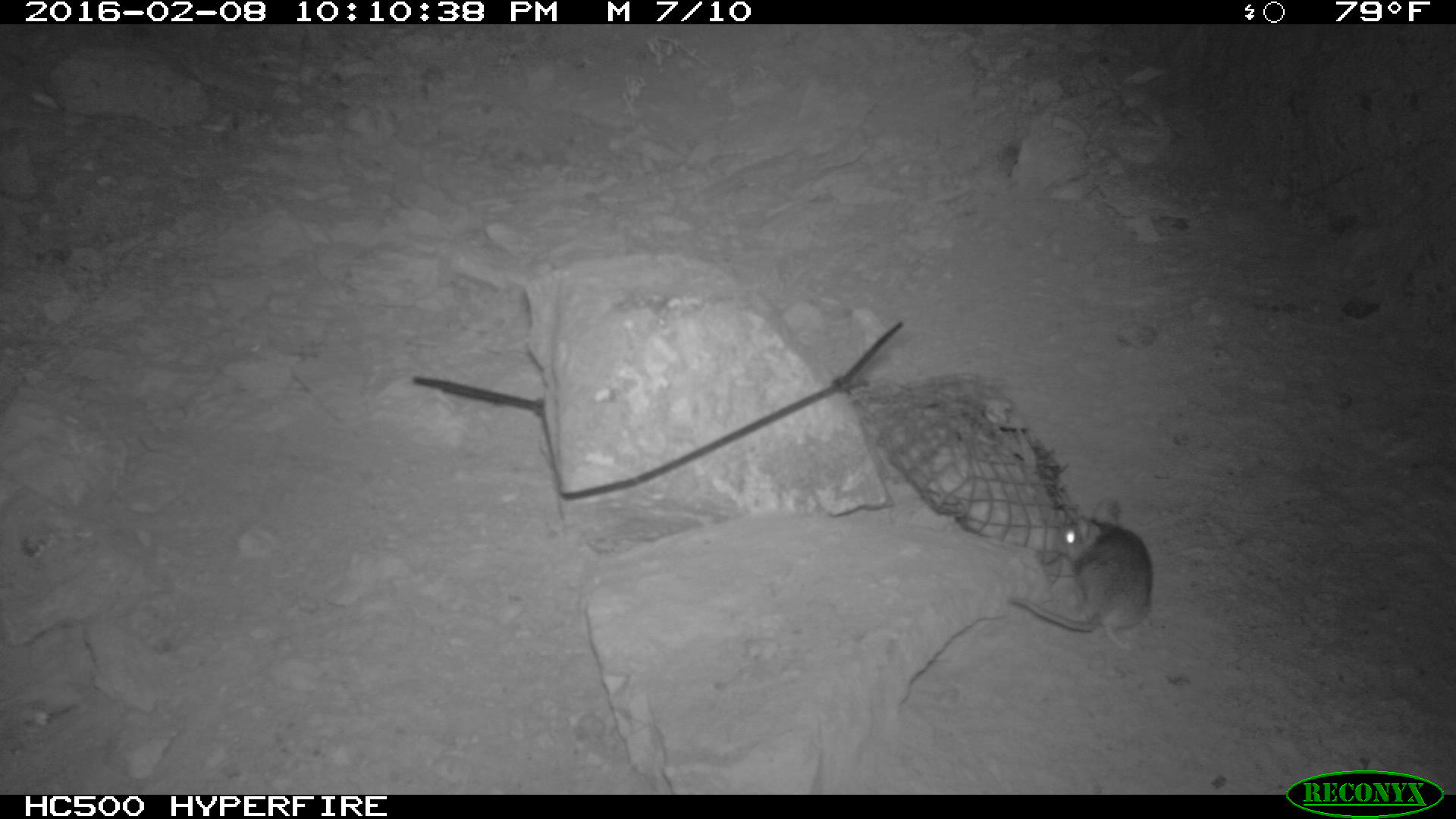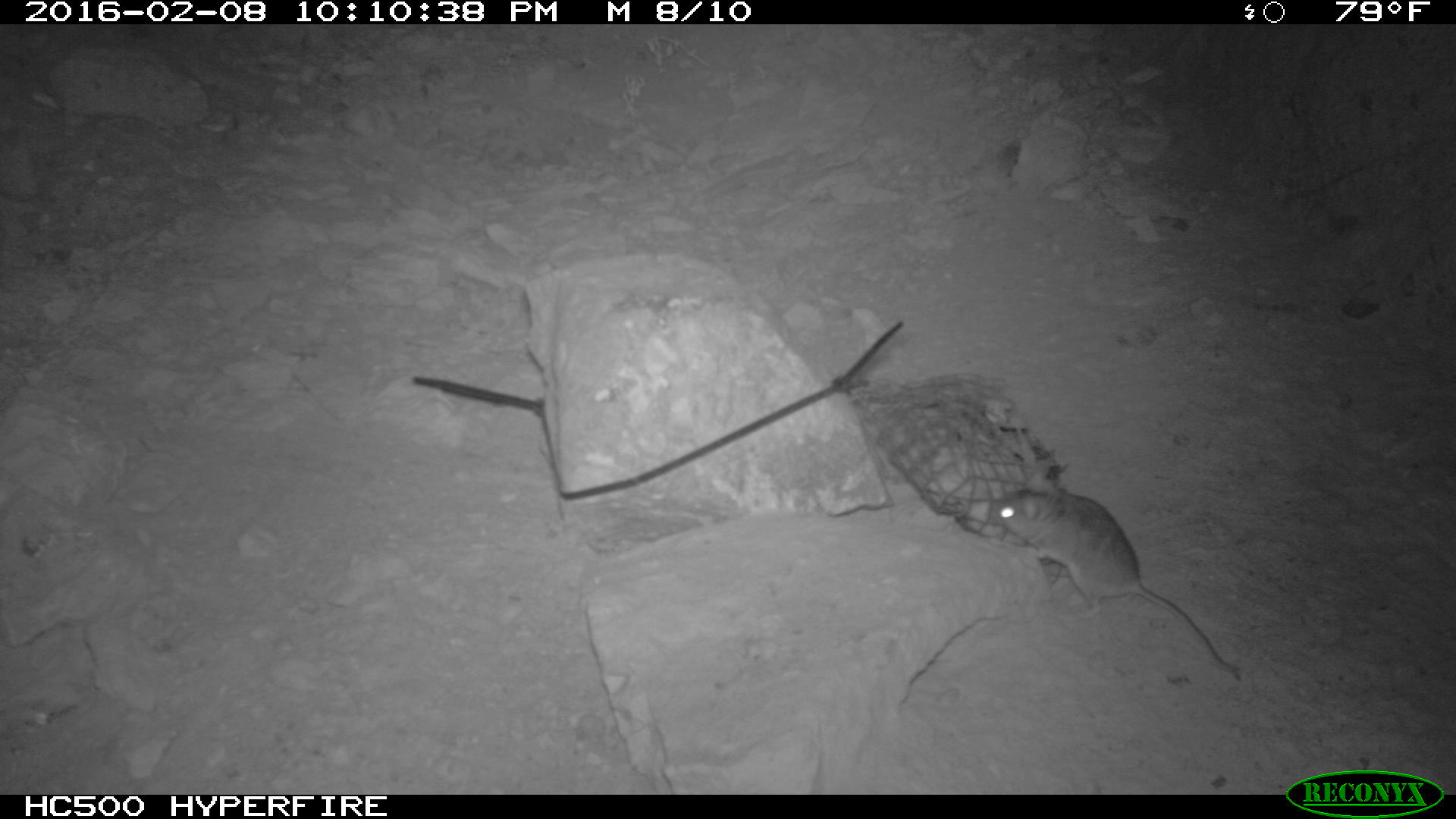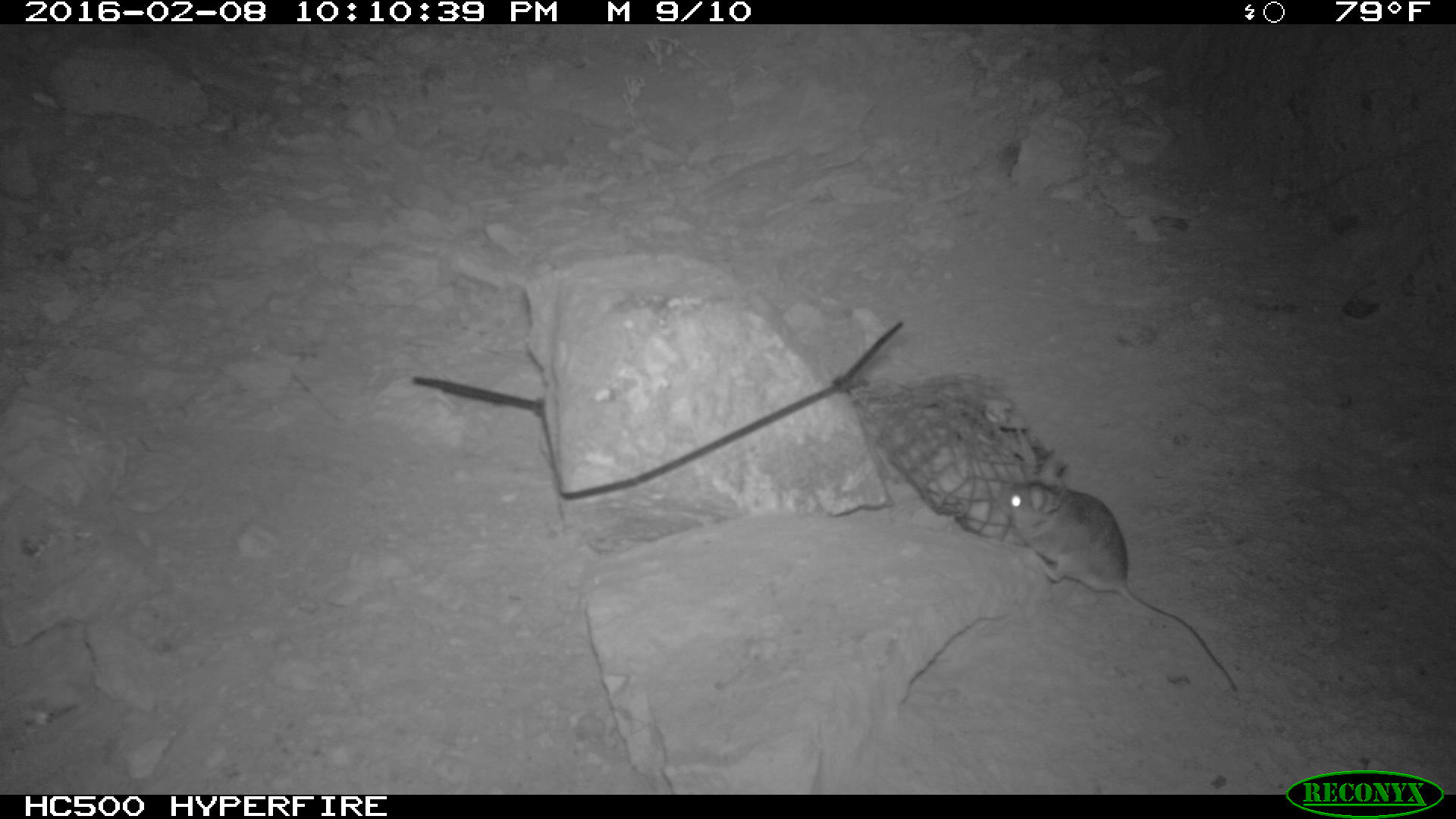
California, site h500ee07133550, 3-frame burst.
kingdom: Animalia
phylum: Chordata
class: Mammalia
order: Rodentia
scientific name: Rodentia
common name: rodent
Rodent (Rodentia).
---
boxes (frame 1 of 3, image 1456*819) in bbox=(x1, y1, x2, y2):
rodent: bbox=(1007, 496, 1154, 653)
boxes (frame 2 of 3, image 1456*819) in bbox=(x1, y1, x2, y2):
rodent: bbox=(992, 482, 1244, 685)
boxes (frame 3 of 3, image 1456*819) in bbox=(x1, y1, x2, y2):
rodent: bbox=(1003, 456, 1236, 693)